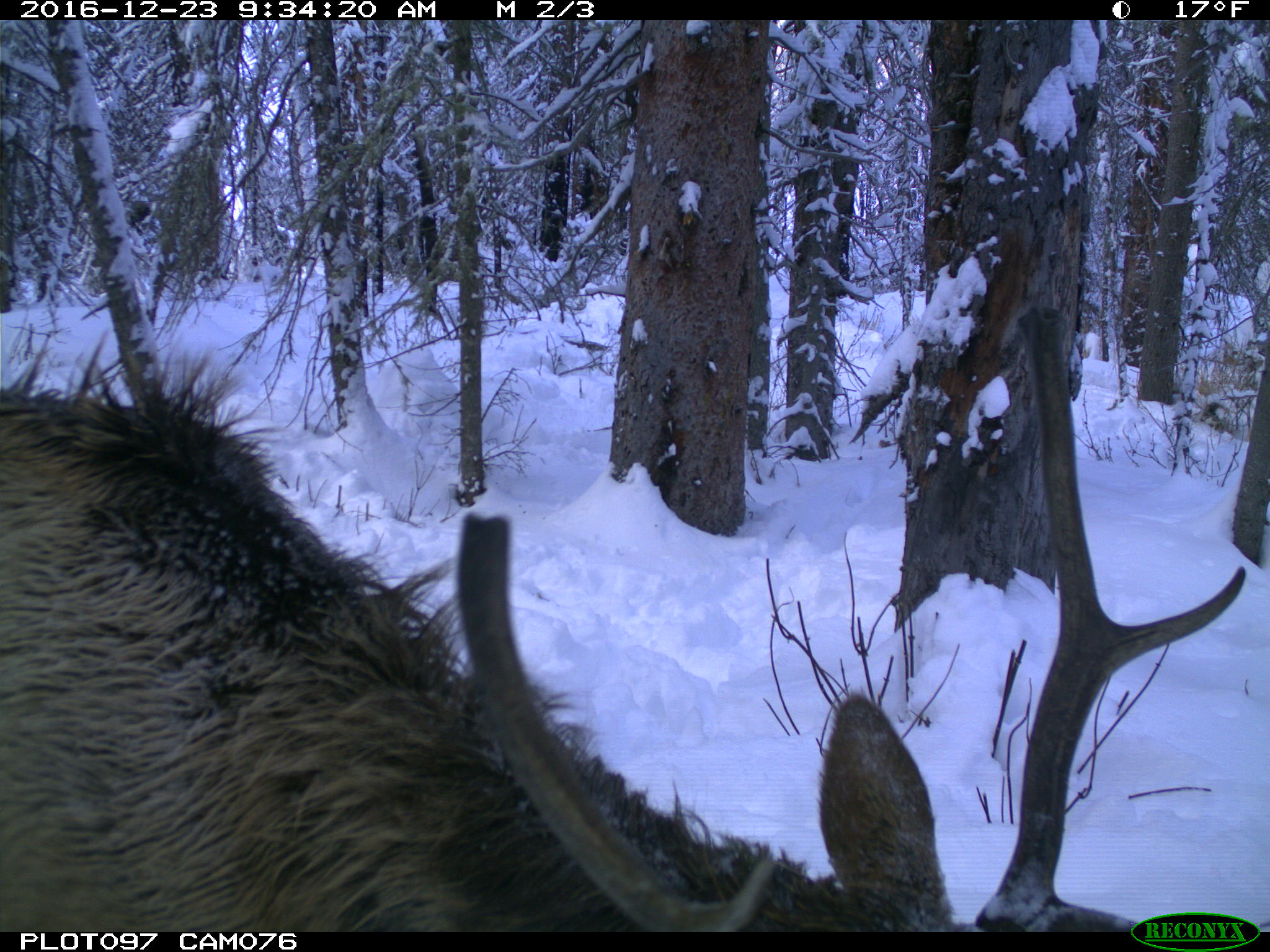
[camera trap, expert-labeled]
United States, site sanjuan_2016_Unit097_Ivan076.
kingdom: Animalia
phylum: Chordata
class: Mammalia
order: Artiodactyla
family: Cervidae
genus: Cervus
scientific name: Cervus elaphus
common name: red deer